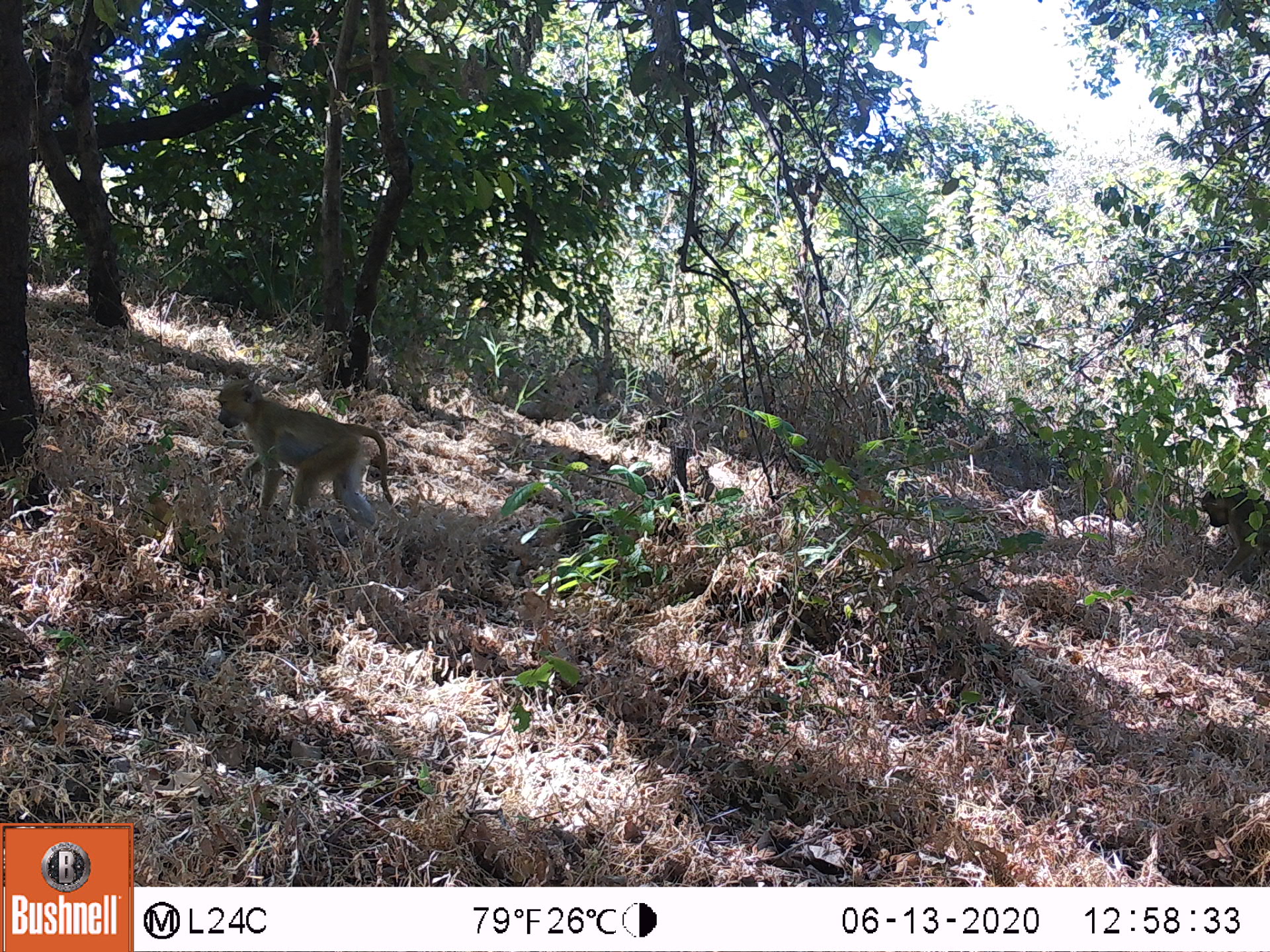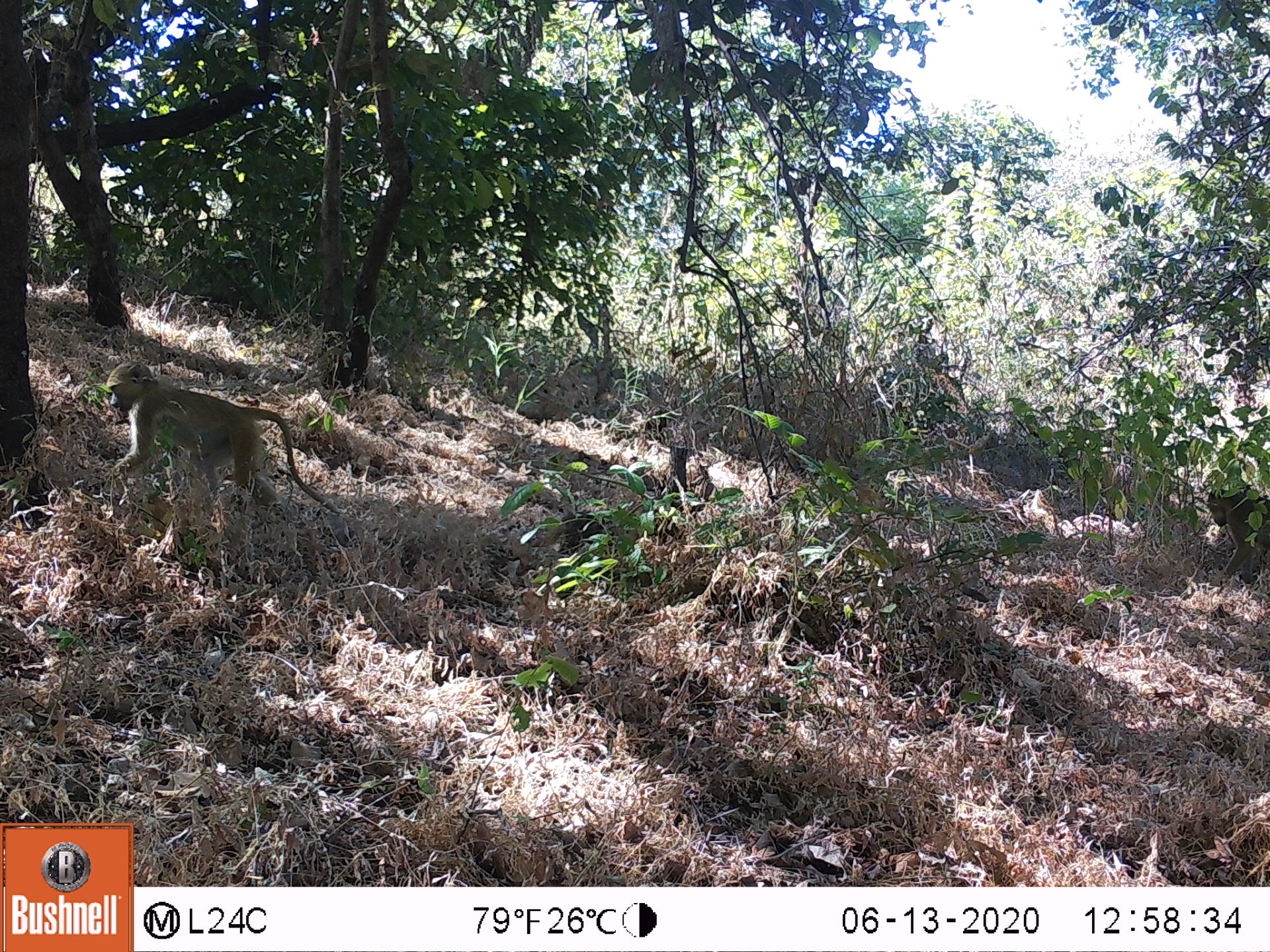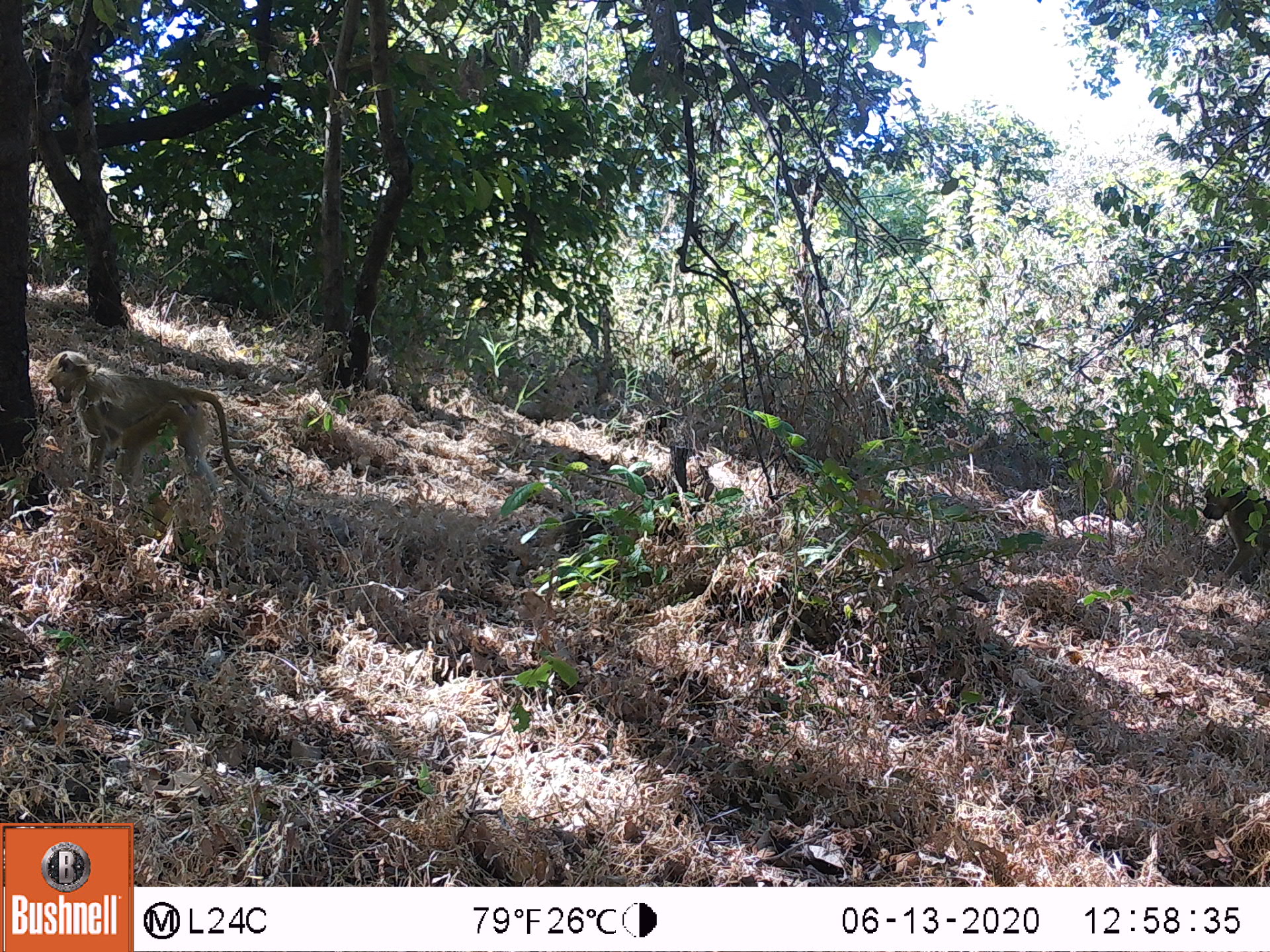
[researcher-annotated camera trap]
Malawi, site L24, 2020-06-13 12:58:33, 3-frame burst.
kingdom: Animalia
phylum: Chordata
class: Mammalia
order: Primates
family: Cercopithecidae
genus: Papio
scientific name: Papio cynocephalus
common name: yellow baboon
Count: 2.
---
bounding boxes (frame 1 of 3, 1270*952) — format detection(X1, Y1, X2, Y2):
yellow baboon: detection(211, 377, 393, 529); detection(1197, 481, 1262, 584)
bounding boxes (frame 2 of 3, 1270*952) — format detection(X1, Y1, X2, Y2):
yellow baboon: detection(96, 362, 322, 503); detection(1202, 476, 1262, 584)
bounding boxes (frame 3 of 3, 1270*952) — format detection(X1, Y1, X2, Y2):
yellow baboon: detection(40, 348, 268, 506); detection(1202, 471, 1262, 587)